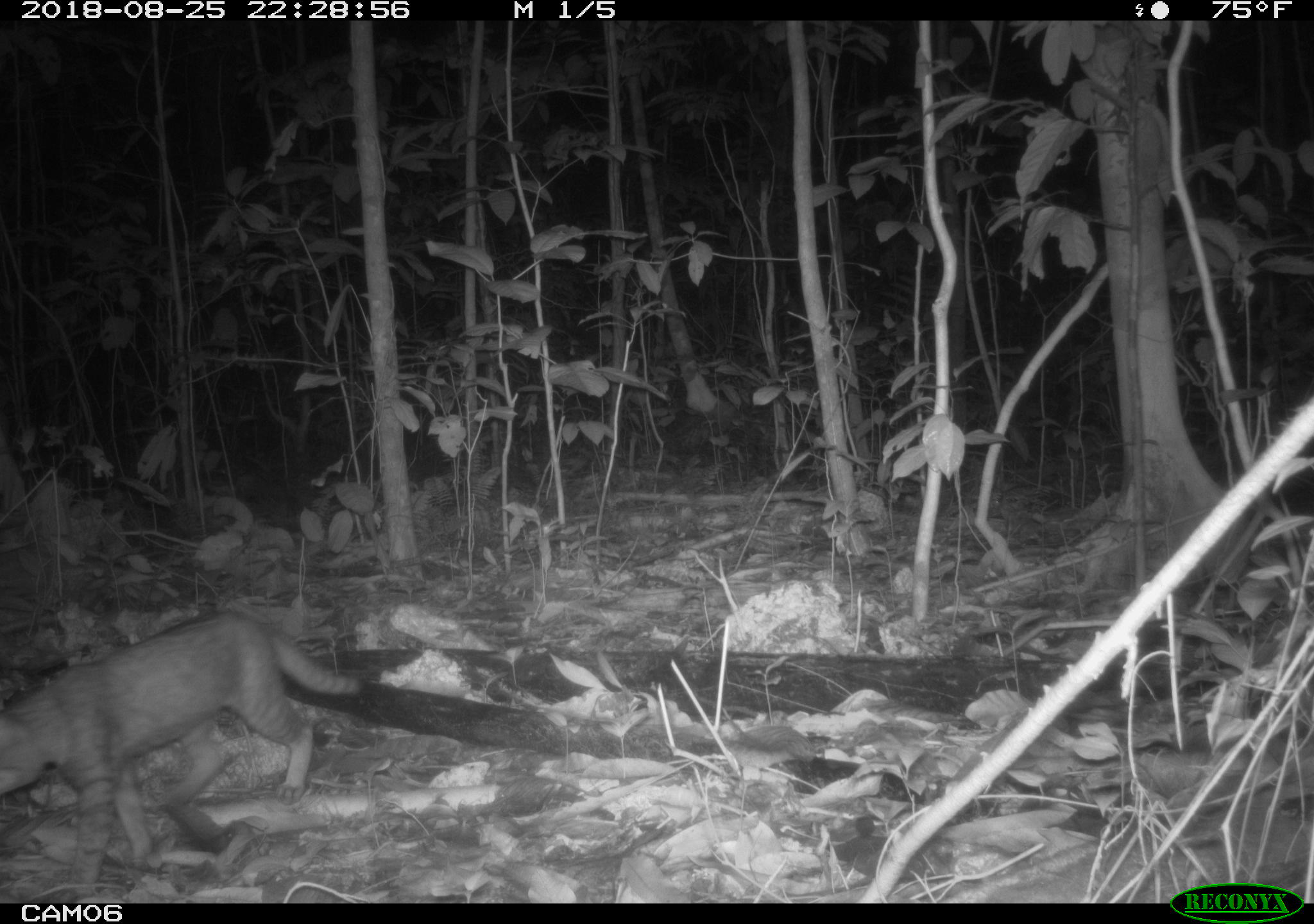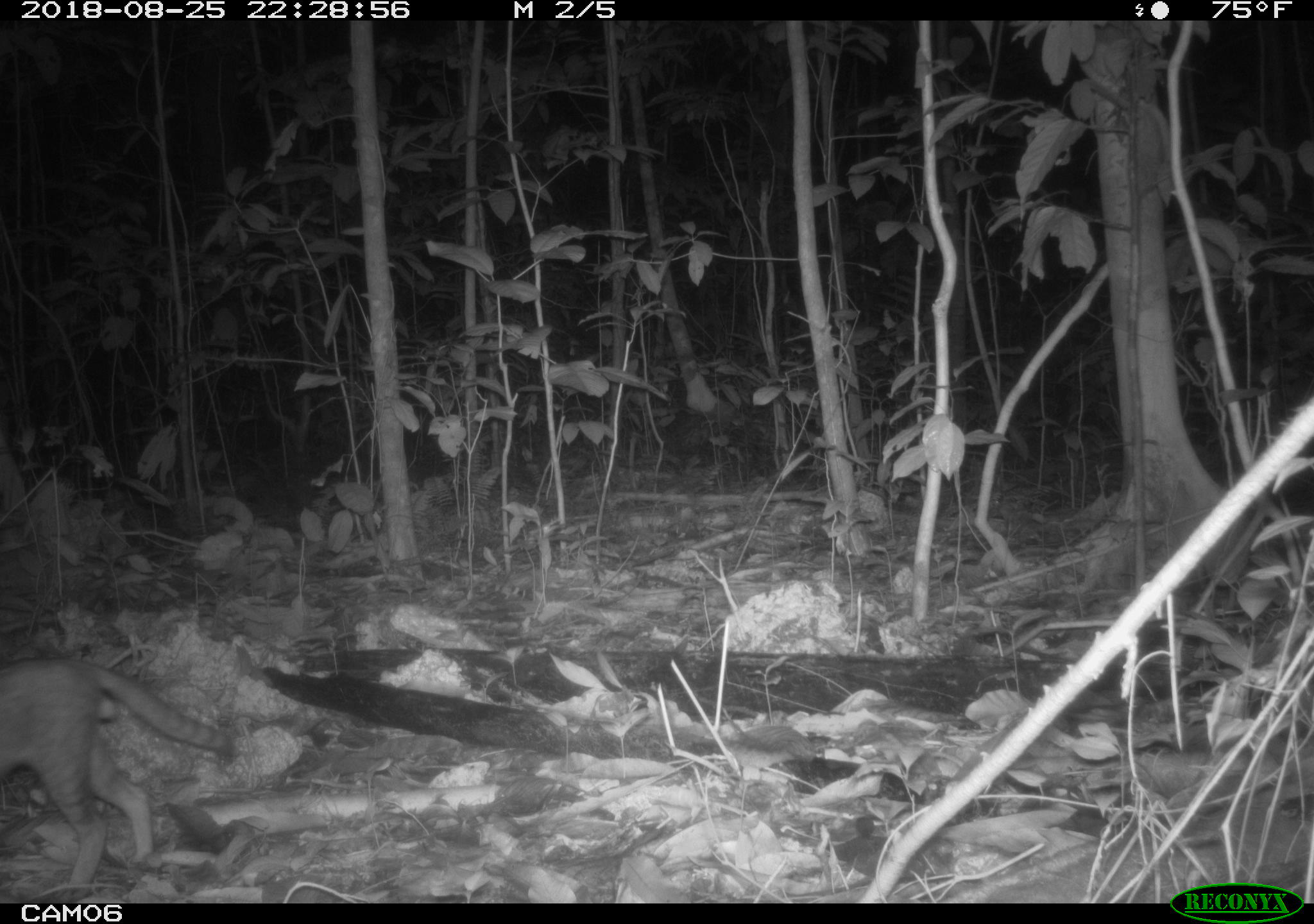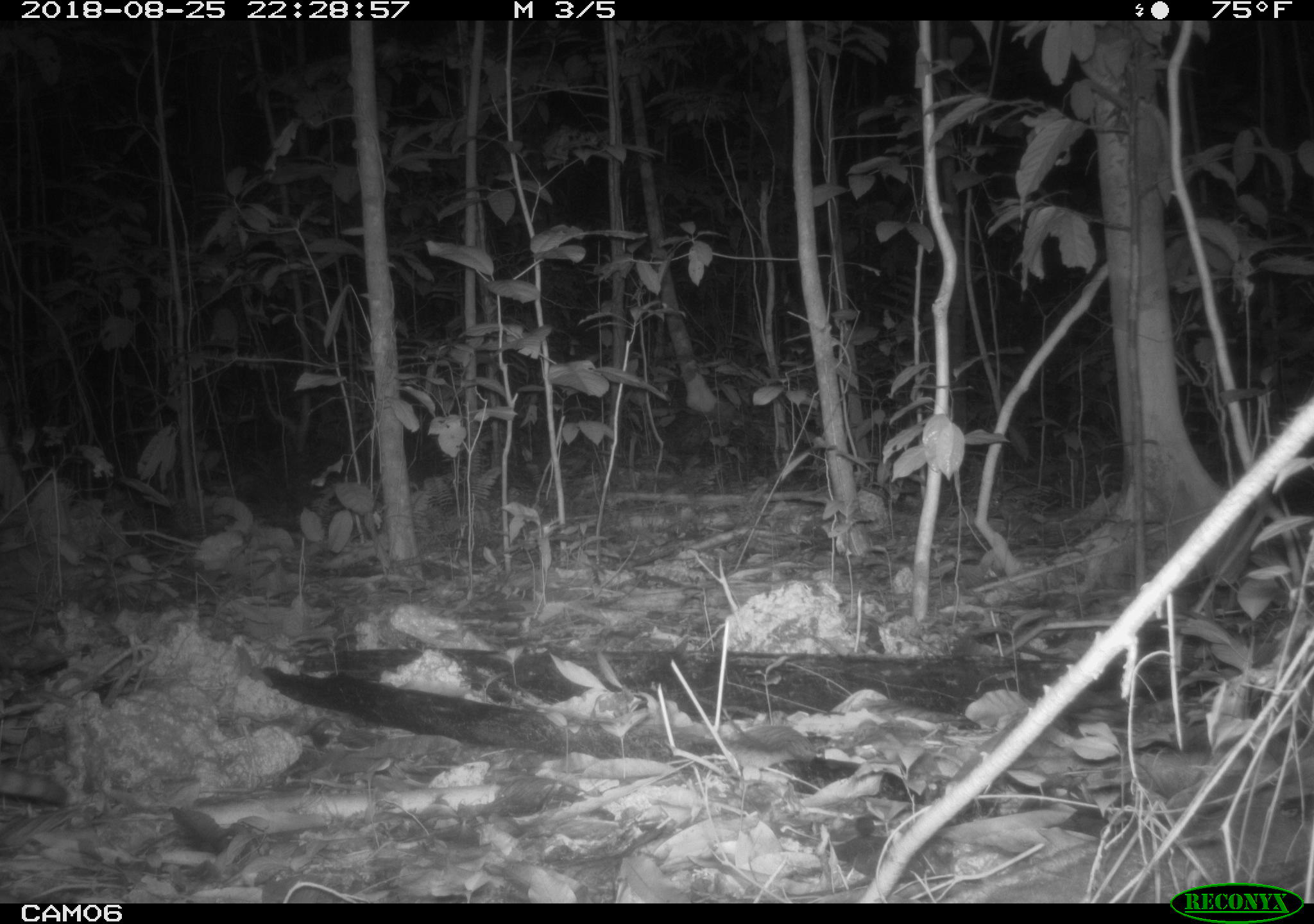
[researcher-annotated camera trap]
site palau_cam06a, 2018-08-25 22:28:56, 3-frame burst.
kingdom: Animalia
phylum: Chordata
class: Mammalia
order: Carnivora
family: Felidae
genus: Felis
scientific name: Felis catus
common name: cat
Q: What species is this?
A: Cat (Felis catus).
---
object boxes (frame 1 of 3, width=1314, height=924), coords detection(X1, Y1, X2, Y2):
cat: detection(0, 607, 361, 896)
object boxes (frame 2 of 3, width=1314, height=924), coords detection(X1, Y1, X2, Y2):
cat: detection(0, 642, 267, 894)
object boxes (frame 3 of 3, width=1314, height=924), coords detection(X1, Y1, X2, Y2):
cat: detection(1, 749, 78, 814)